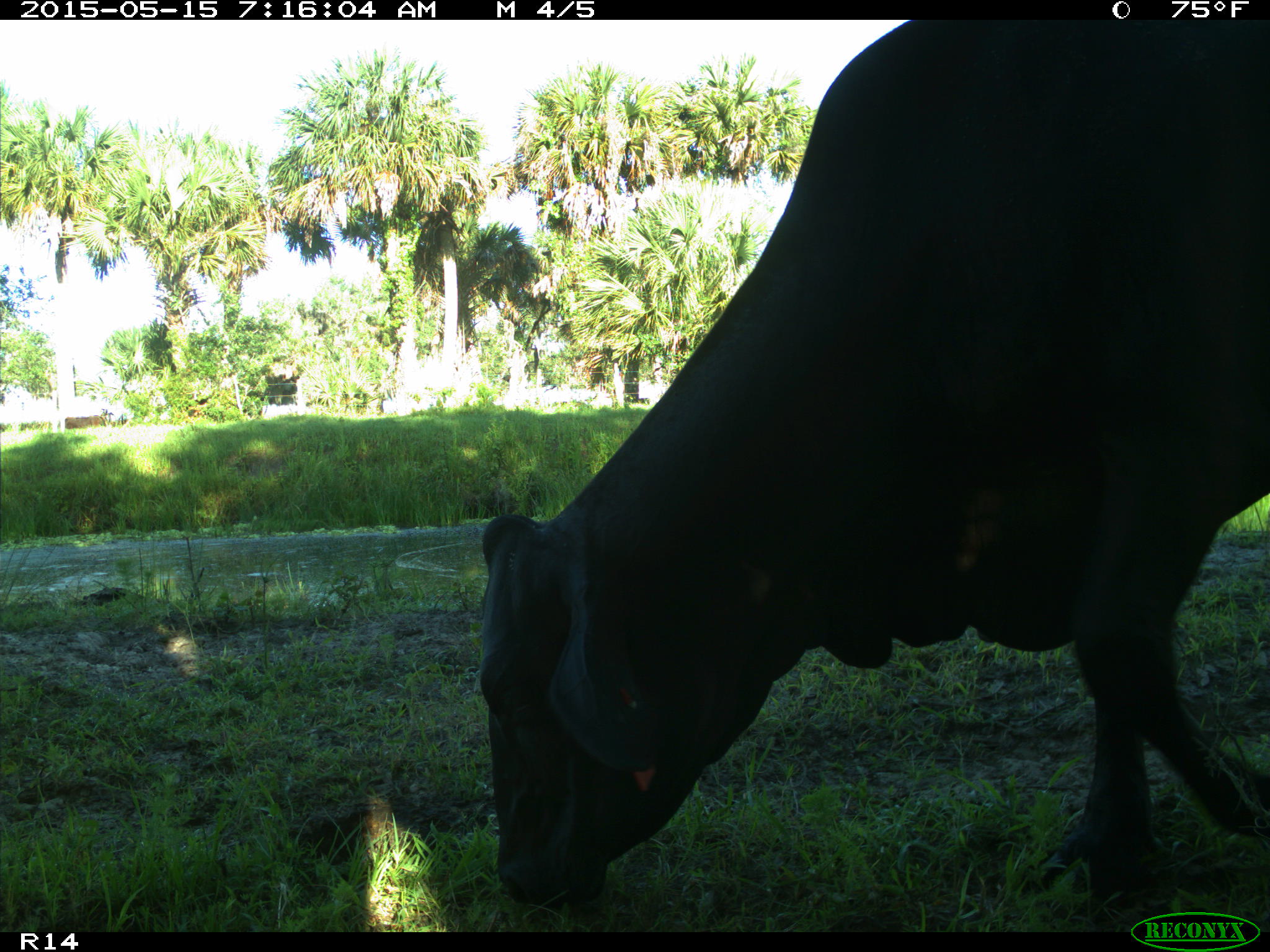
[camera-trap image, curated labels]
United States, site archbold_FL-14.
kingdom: Animalia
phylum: Chordata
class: Mammalia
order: Artiodactyla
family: Bovidae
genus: Bos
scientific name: Bos taurus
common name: domestic cow